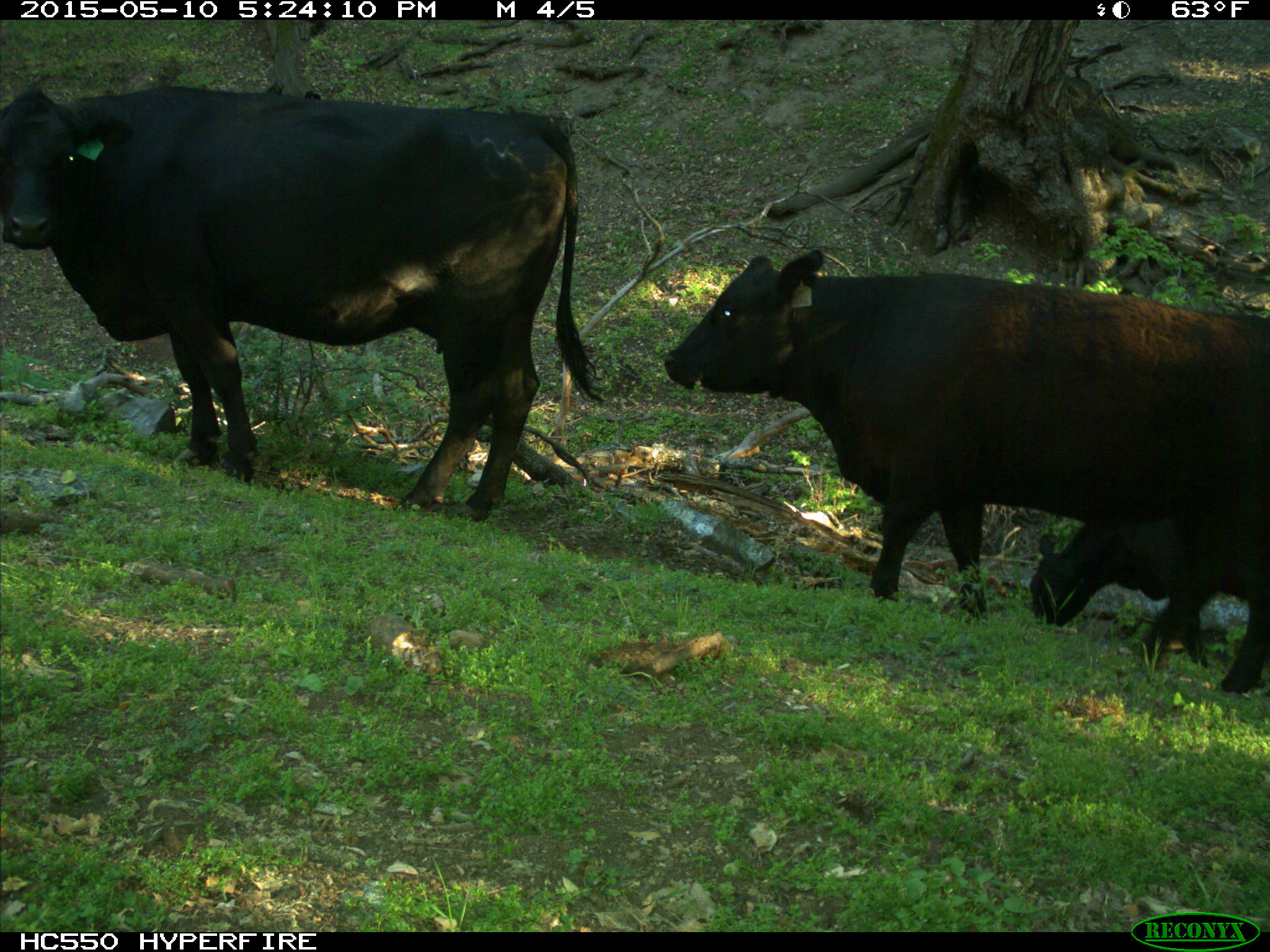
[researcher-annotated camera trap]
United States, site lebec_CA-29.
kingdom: Animalia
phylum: Chordata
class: Mammalia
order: Artiodactyla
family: Bovidae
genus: Bos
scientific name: Bos taurus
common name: domestic cow